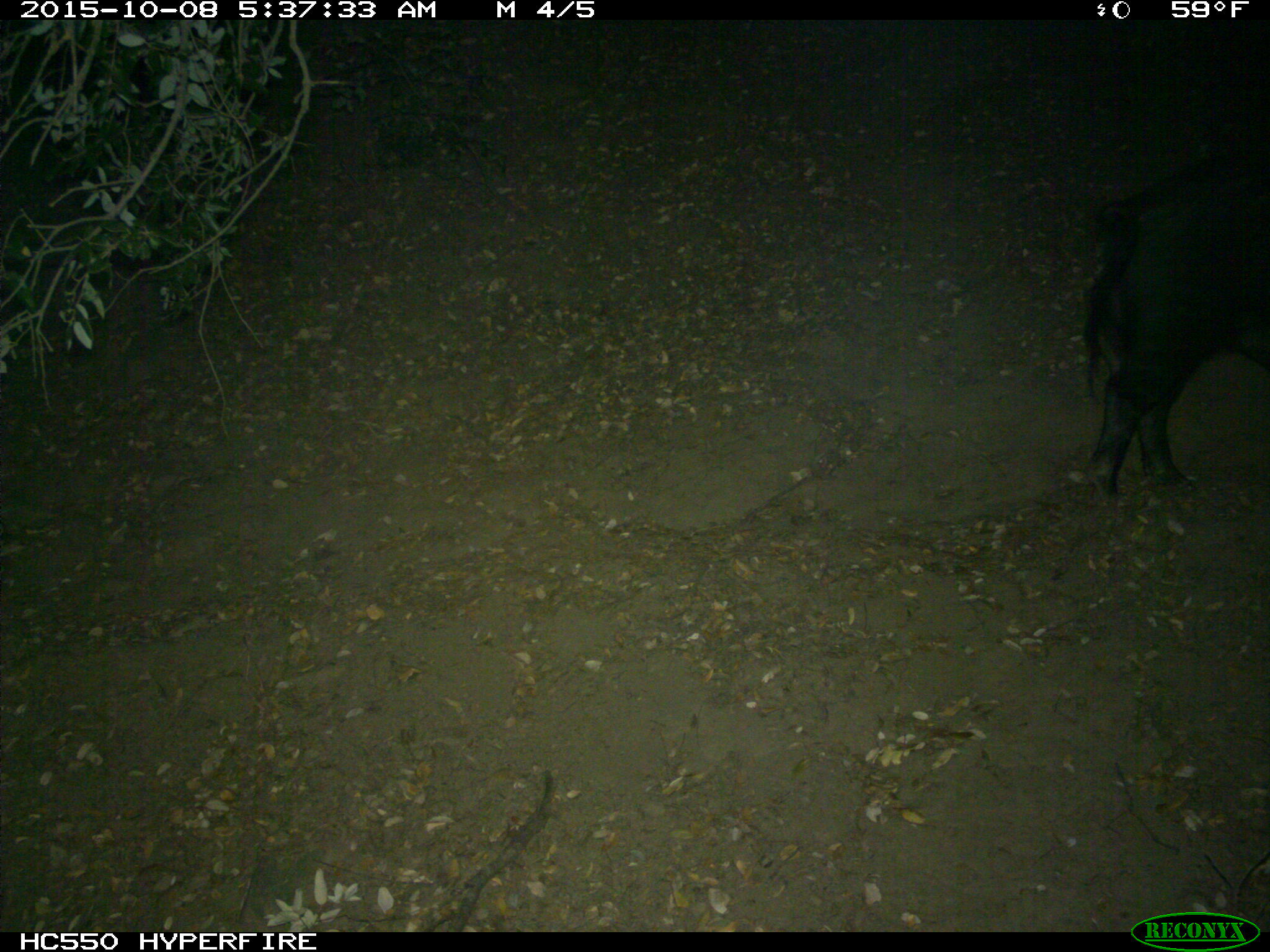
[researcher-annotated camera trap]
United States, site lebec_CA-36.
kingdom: Animalia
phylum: Chordata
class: Mammalia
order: Artiodactyla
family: Suidae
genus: Sus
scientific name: Sus scrofa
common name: wild boar